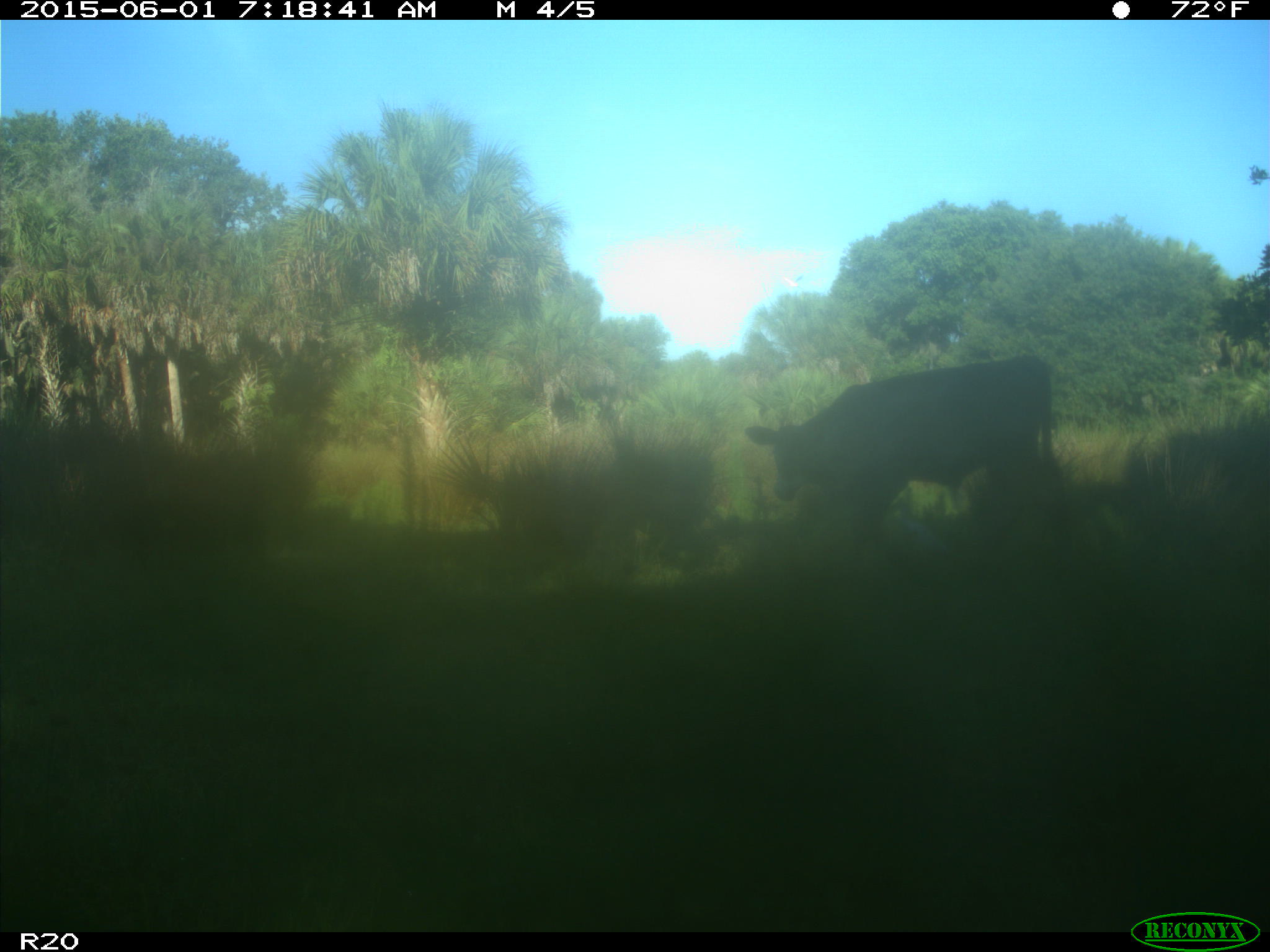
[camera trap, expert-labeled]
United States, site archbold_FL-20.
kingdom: Animalia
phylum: Chordata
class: Mammalia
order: Artiodactyla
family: Bovidae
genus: Bos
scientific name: Bos taurus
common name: domestic cow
Bos taurus (domestic cow).